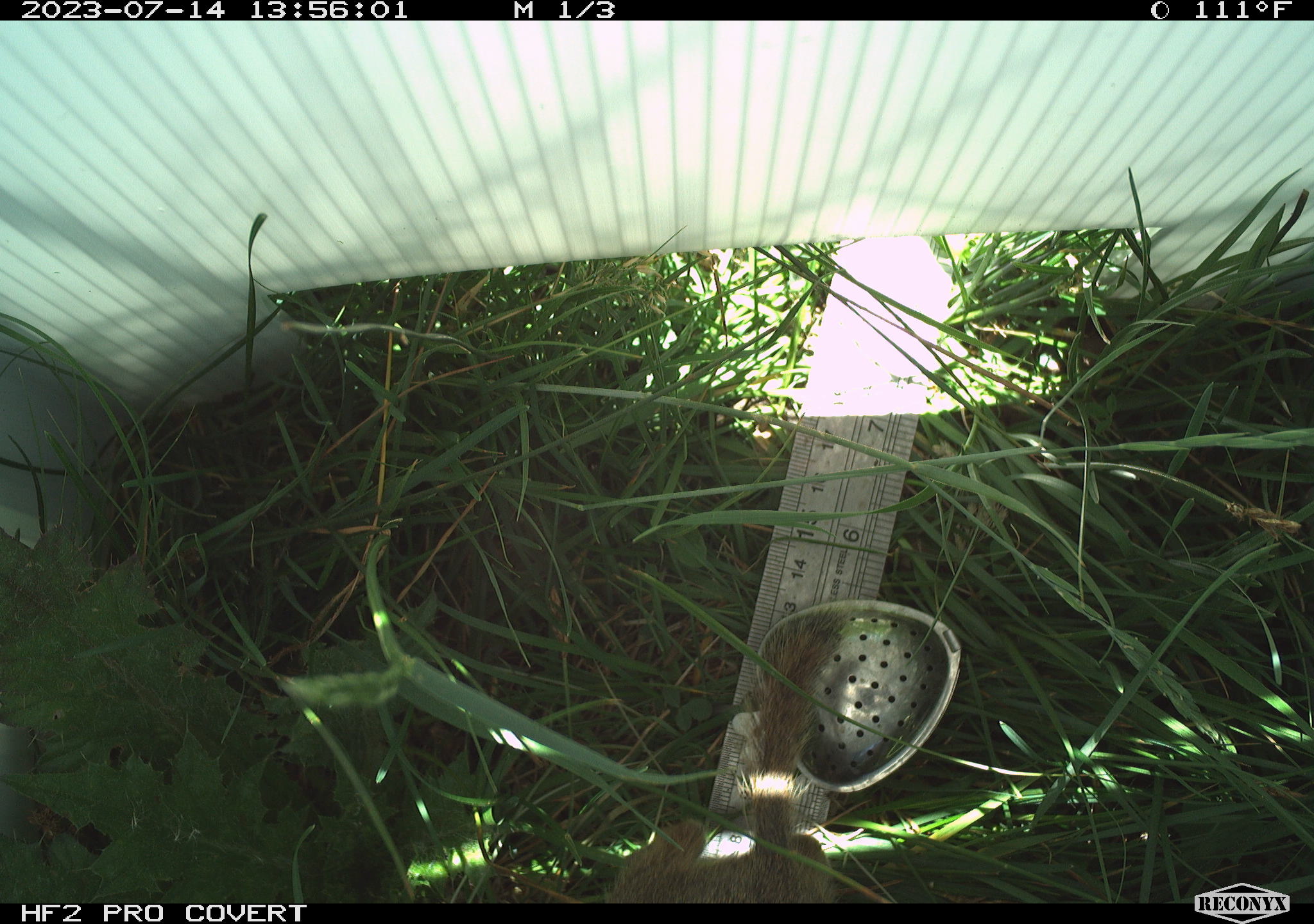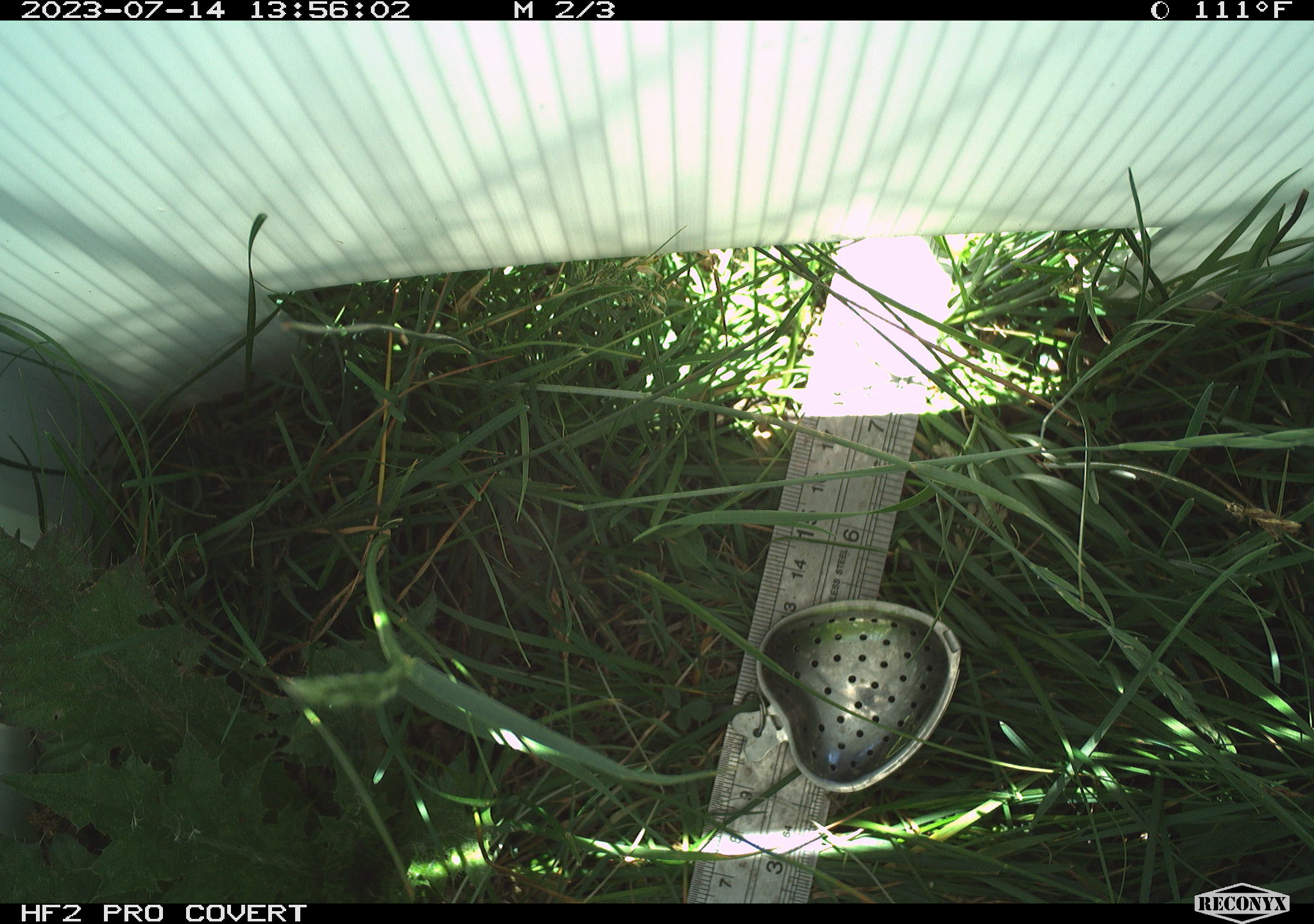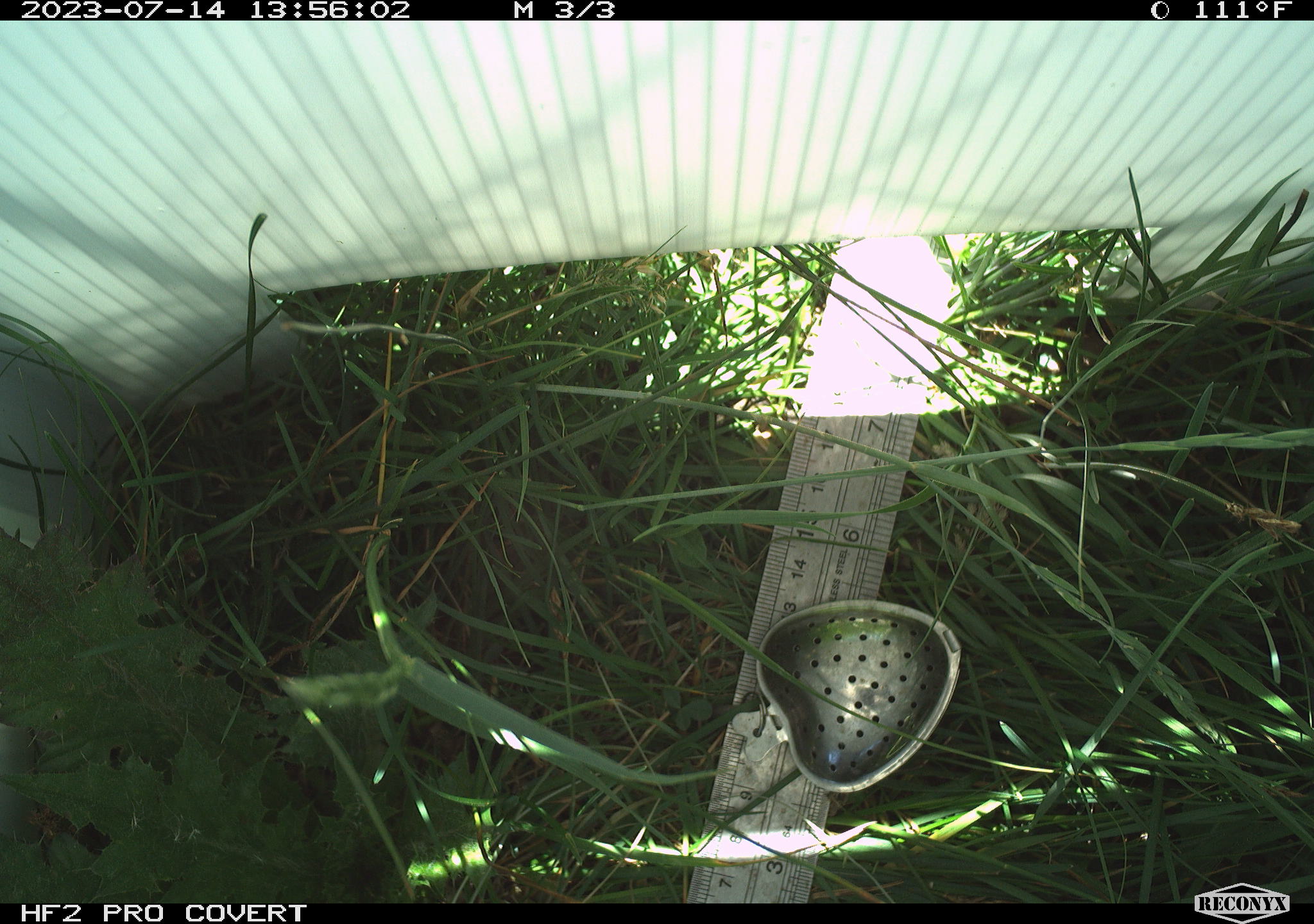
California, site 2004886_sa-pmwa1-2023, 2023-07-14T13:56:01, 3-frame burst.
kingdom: Animalia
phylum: Chordata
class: Mammalia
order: Rodentia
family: Sciuridae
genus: Urocitellus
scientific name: Urocitellus beldingi beldingi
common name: belding's ground squirrel